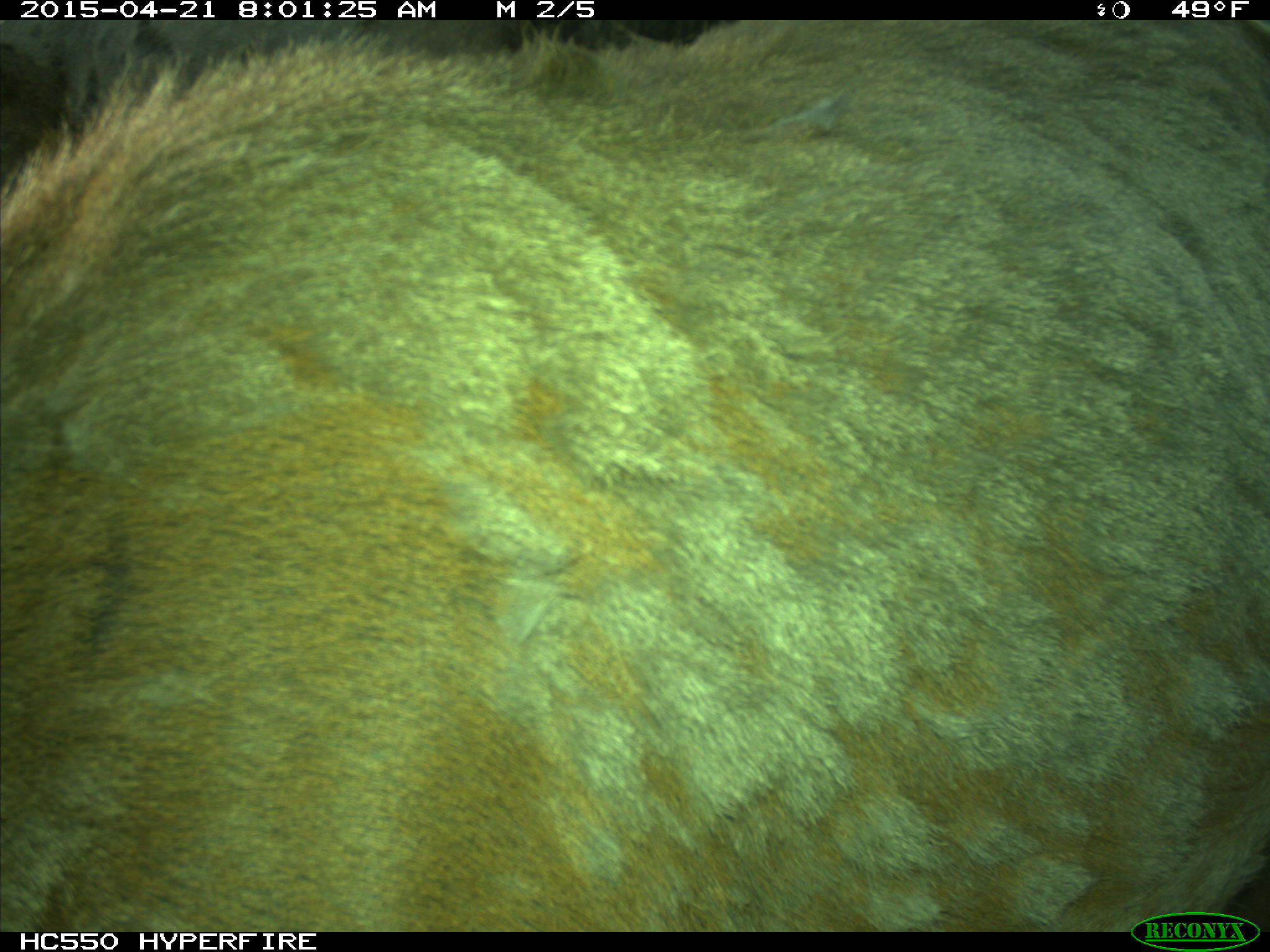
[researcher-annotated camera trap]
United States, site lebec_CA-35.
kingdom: Animalia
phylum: Chordata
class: Mammalia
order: Artiodactyla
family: Cervidae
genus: Cervus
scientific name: Cervus canadensis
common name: elk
Cervus canadensis (elk).